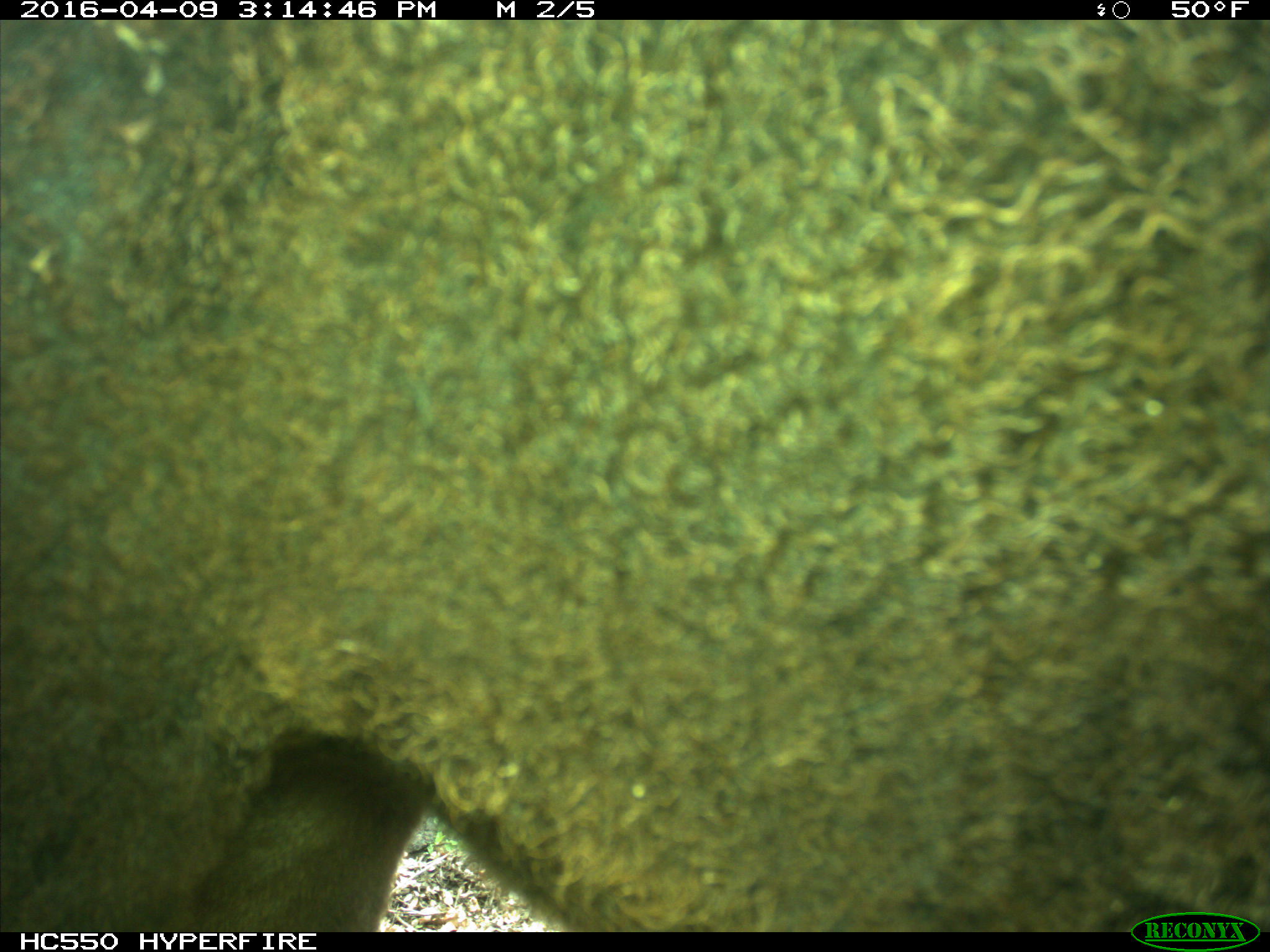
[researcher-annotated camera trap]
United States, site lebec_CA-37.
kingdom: Animalia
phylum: Chordata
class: Mammalia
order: Artiodactyla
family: Bovidae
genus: Bos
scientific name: Bos taurus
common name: domestic cow